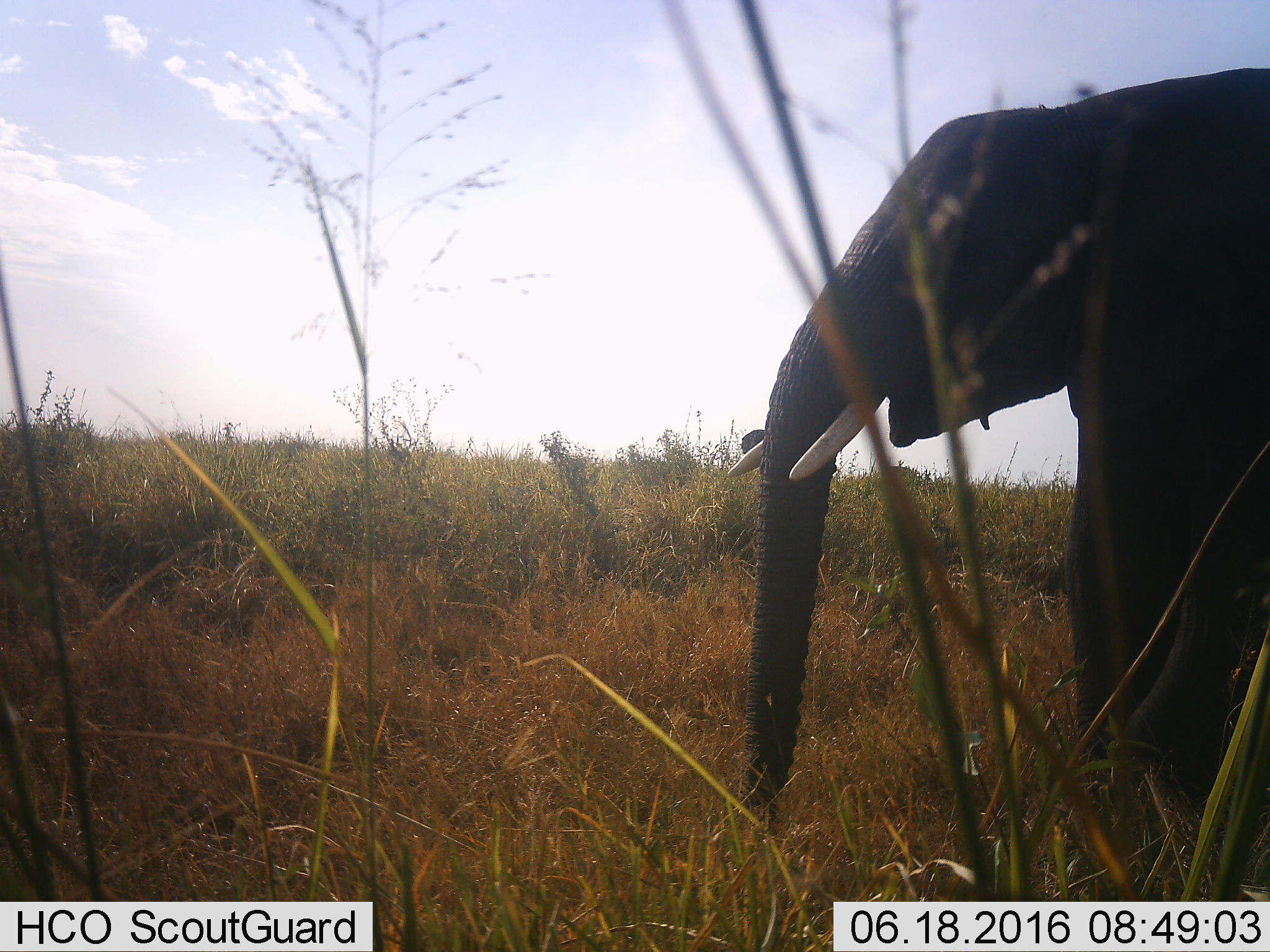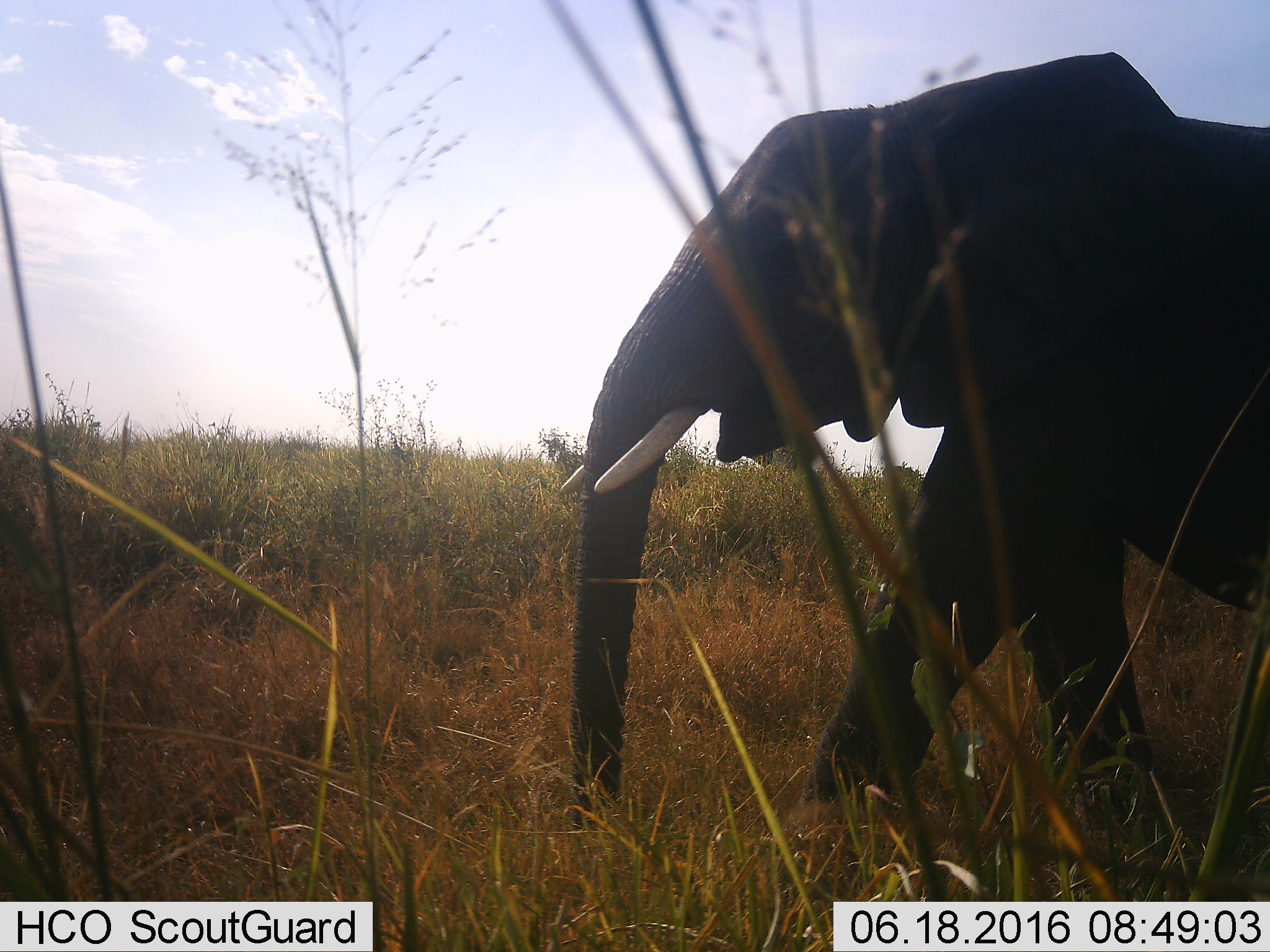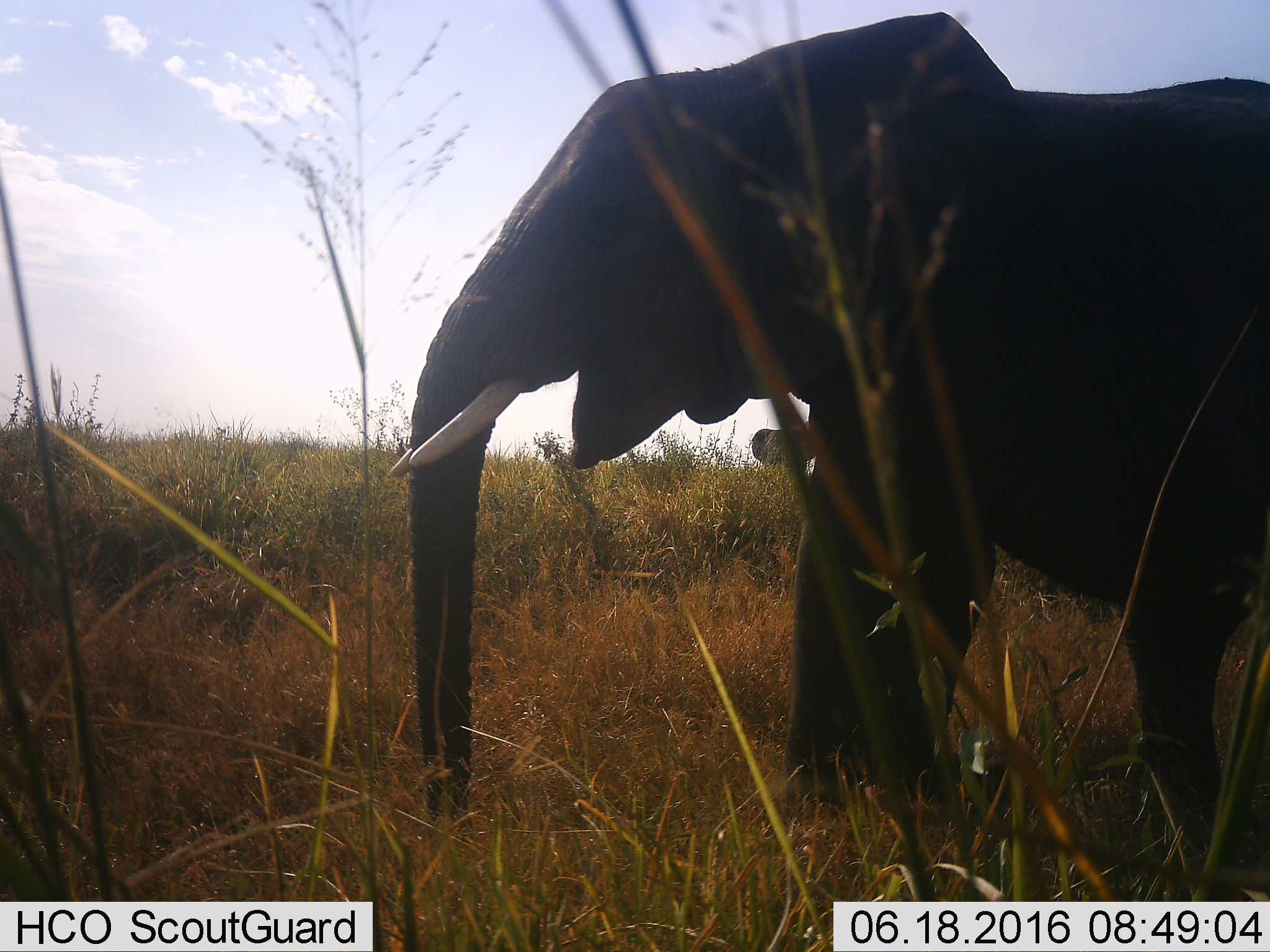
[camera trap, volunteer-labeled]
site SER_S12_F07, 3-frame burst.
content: unidentified animal